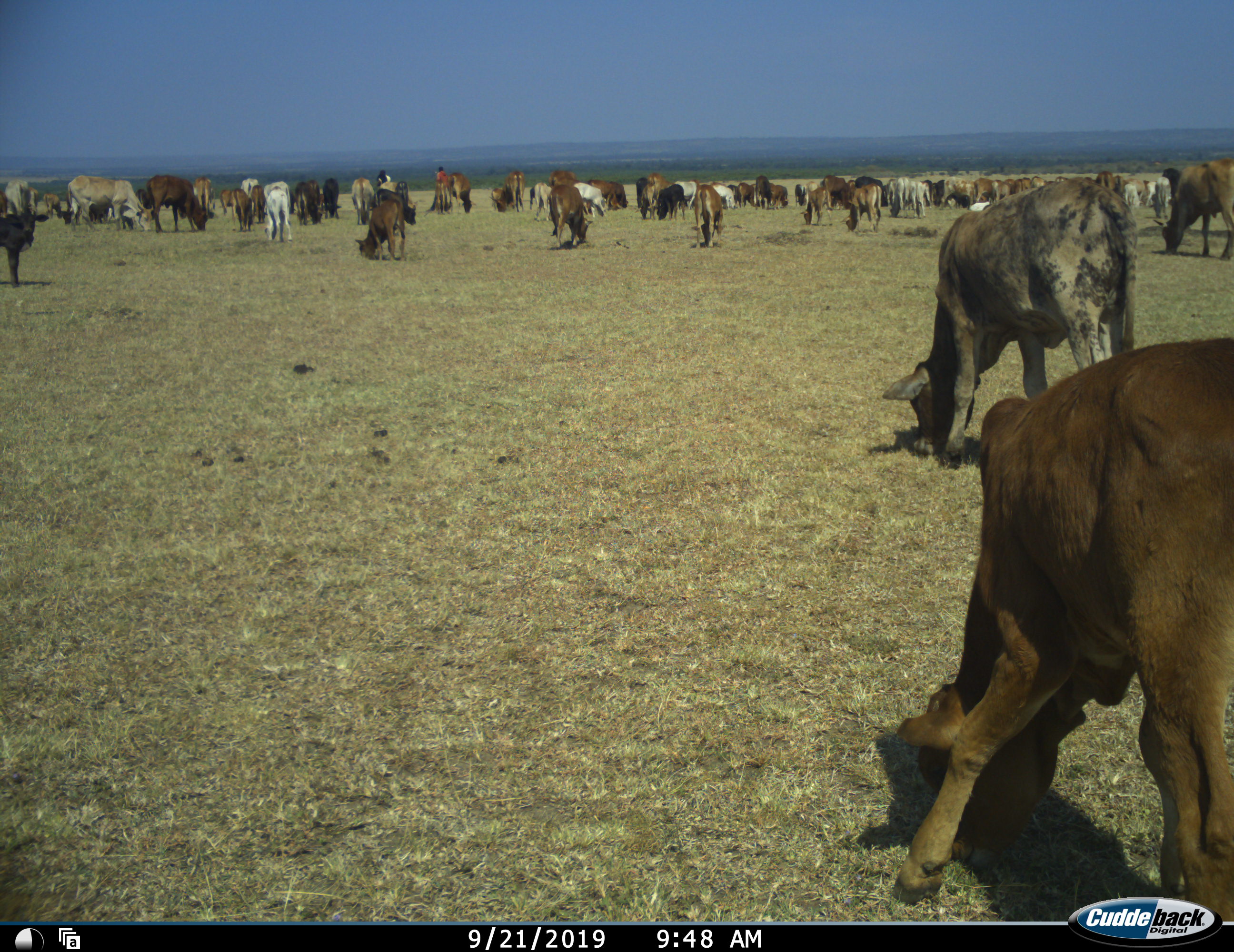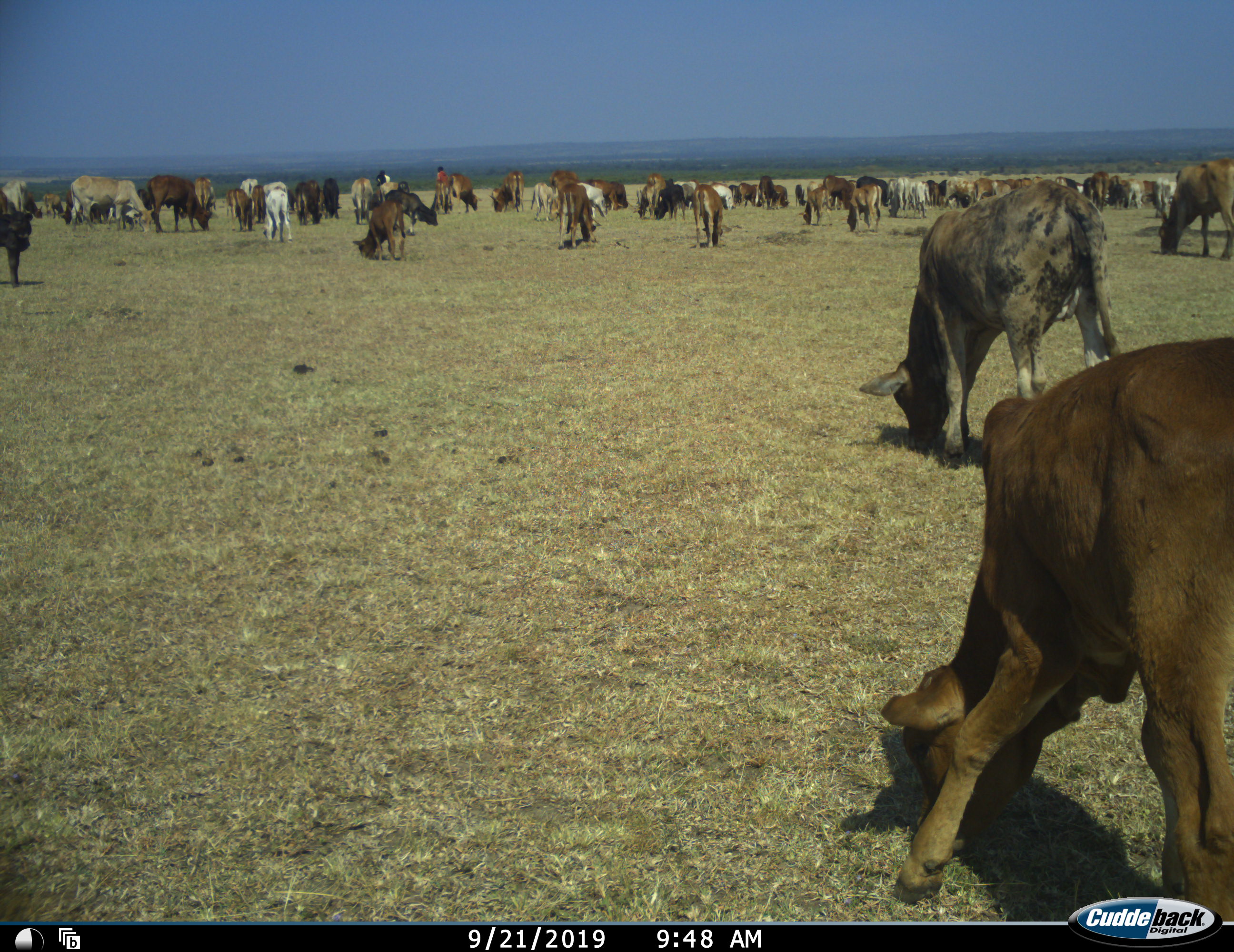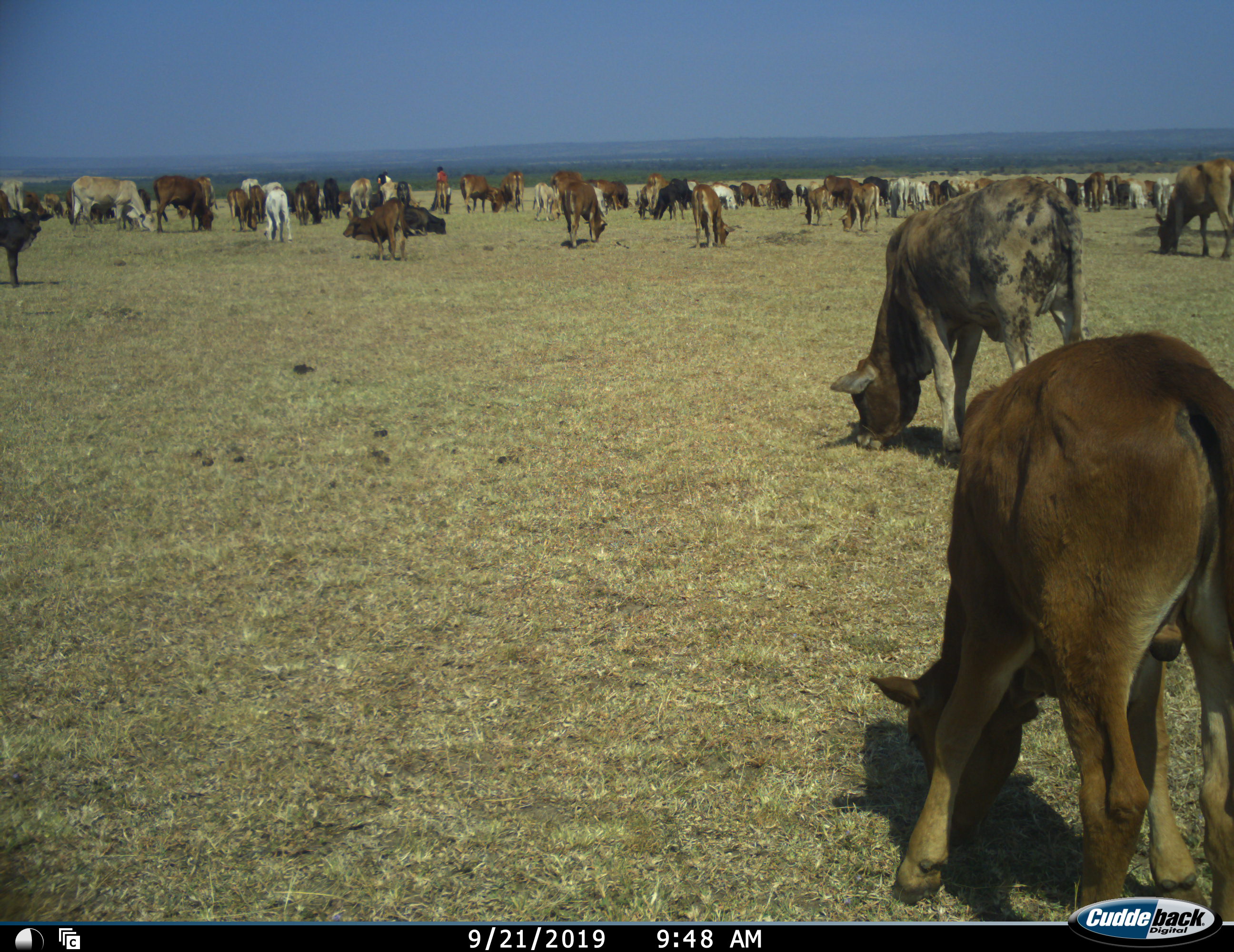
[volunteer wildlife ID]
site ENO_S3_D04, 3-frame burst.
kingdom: Animalia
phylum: Chordata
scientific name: Vertebrata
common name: domestic animal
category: domesticanimal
Domesticanimal (domestic animal) (Vertebrata), count 51+. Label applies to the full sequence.